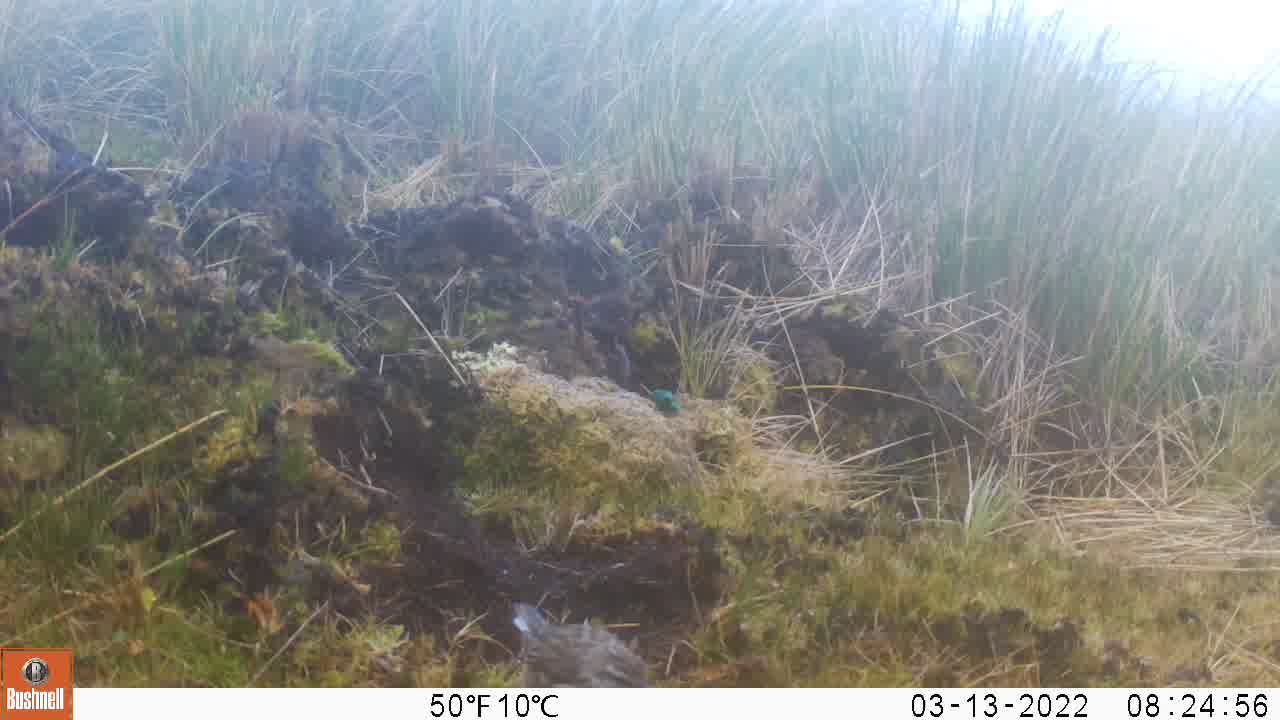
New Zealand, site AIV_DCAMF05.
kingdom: Animalia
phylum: Chordata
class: Aves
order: Passeriformes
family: Motacillidae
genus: Anthus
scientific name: Anthus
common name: pipit